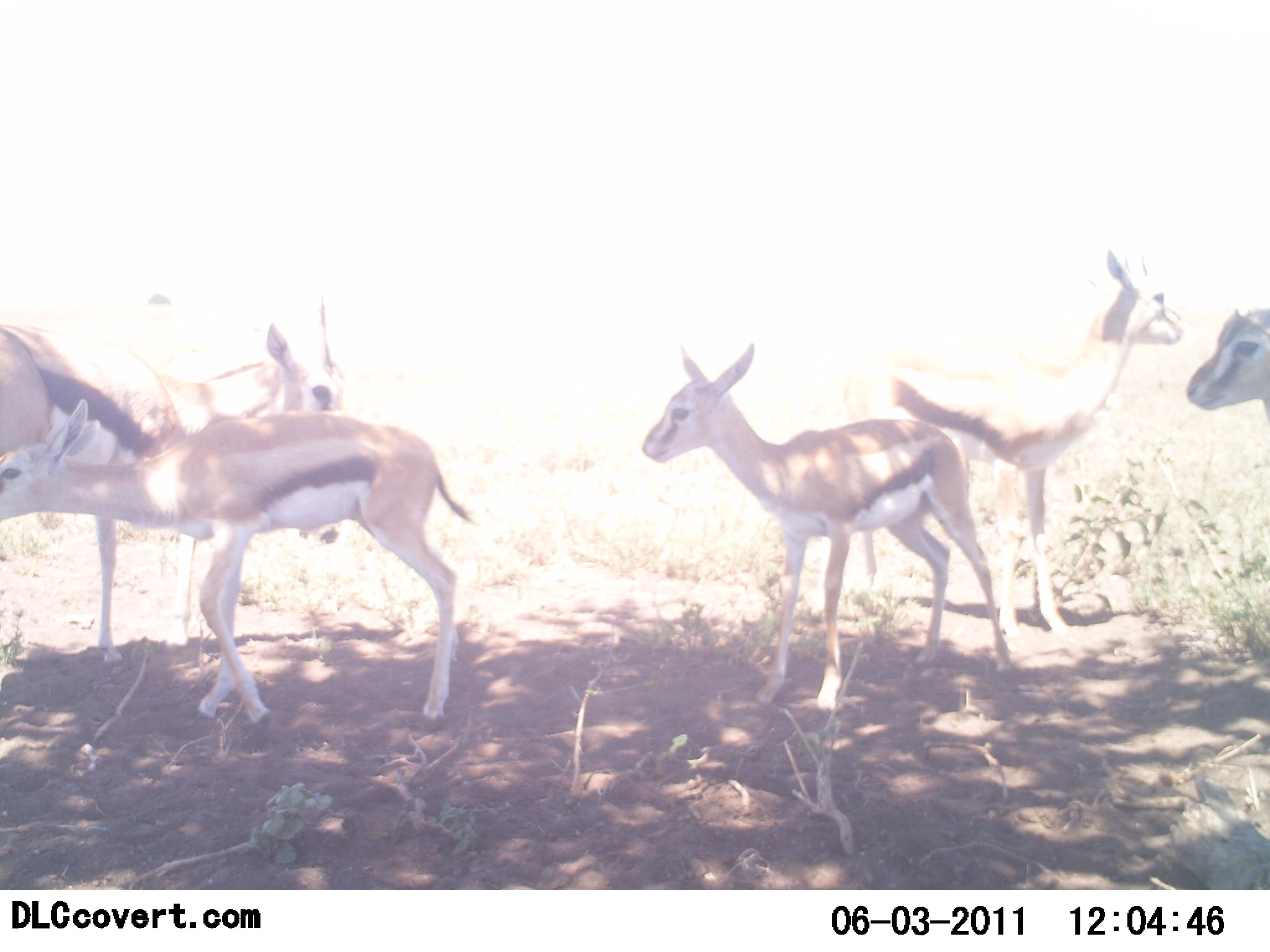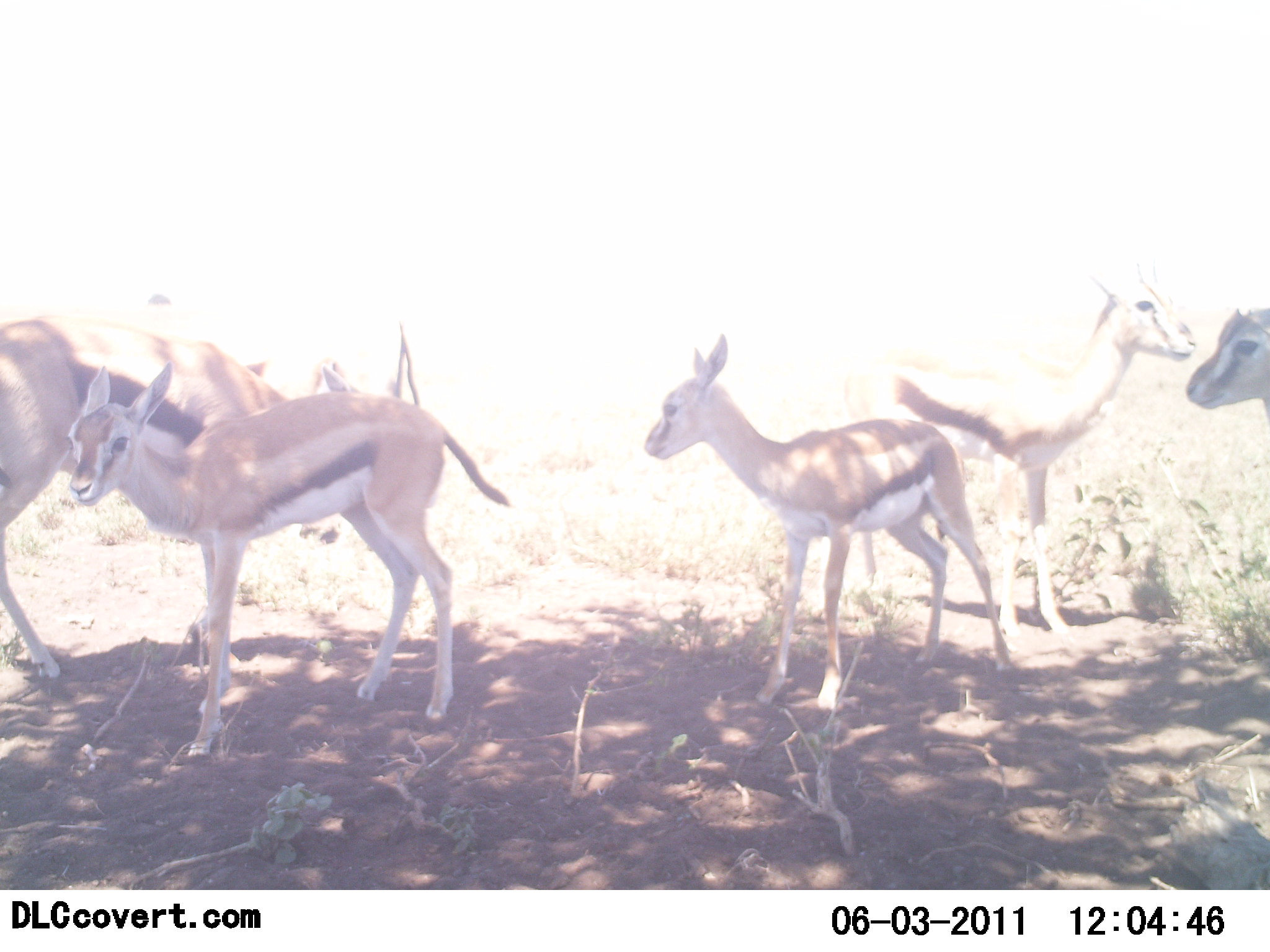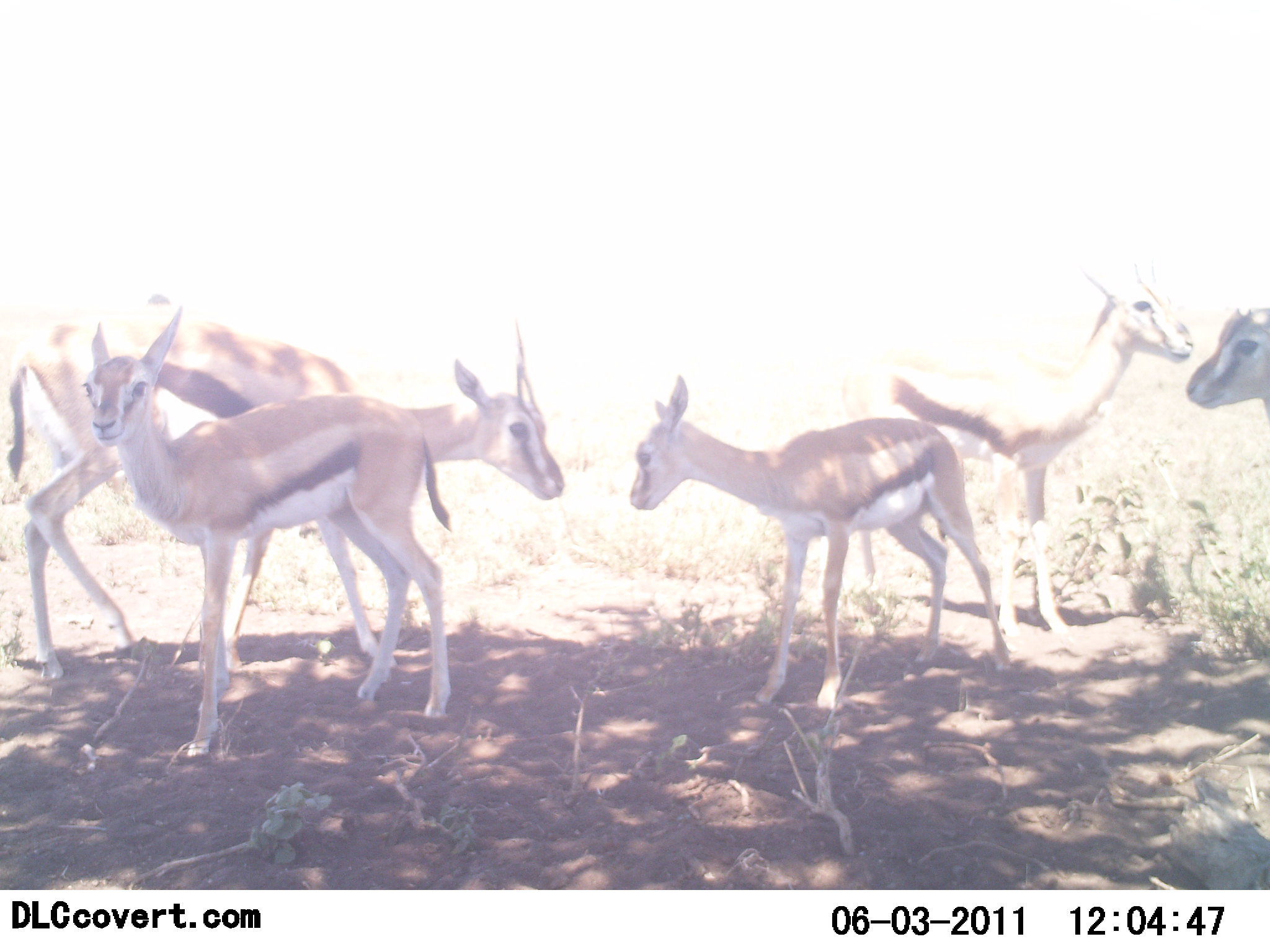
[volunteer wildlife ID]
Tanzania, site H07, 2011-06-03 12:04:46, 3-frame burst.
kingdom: Animalia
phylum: Chordata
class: Mammalia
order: Artiodactyla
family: Bovidae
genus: Eudorcas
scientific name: Eudorcas thomsonii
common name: thomson's gazelle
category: gazellethomsons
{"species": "gazellethomsons (thomson's gazelle) (Eudorcas thomsonii)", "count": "5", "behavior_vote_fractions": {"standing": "92%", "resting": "17%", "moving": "25%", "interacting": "25%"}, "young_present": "50%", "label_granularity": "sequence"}